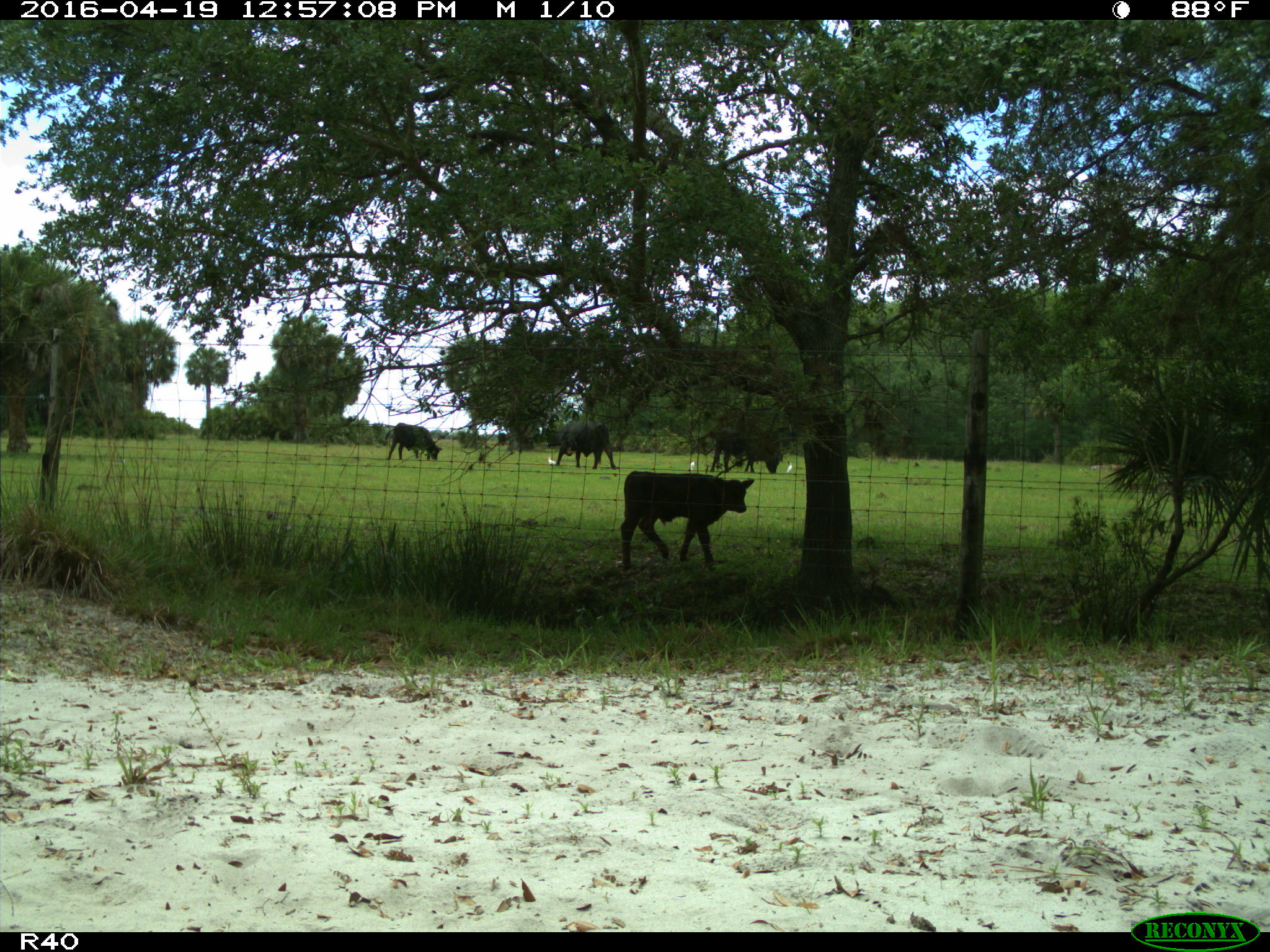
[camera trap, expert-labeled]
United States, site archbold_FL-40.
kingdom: Animalia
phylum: Chordata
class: Mammalia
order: Artiodactyla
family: Bovidae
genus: Bos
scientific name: Bos taurus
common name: domestic cow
Bos taurus (domestic cow).